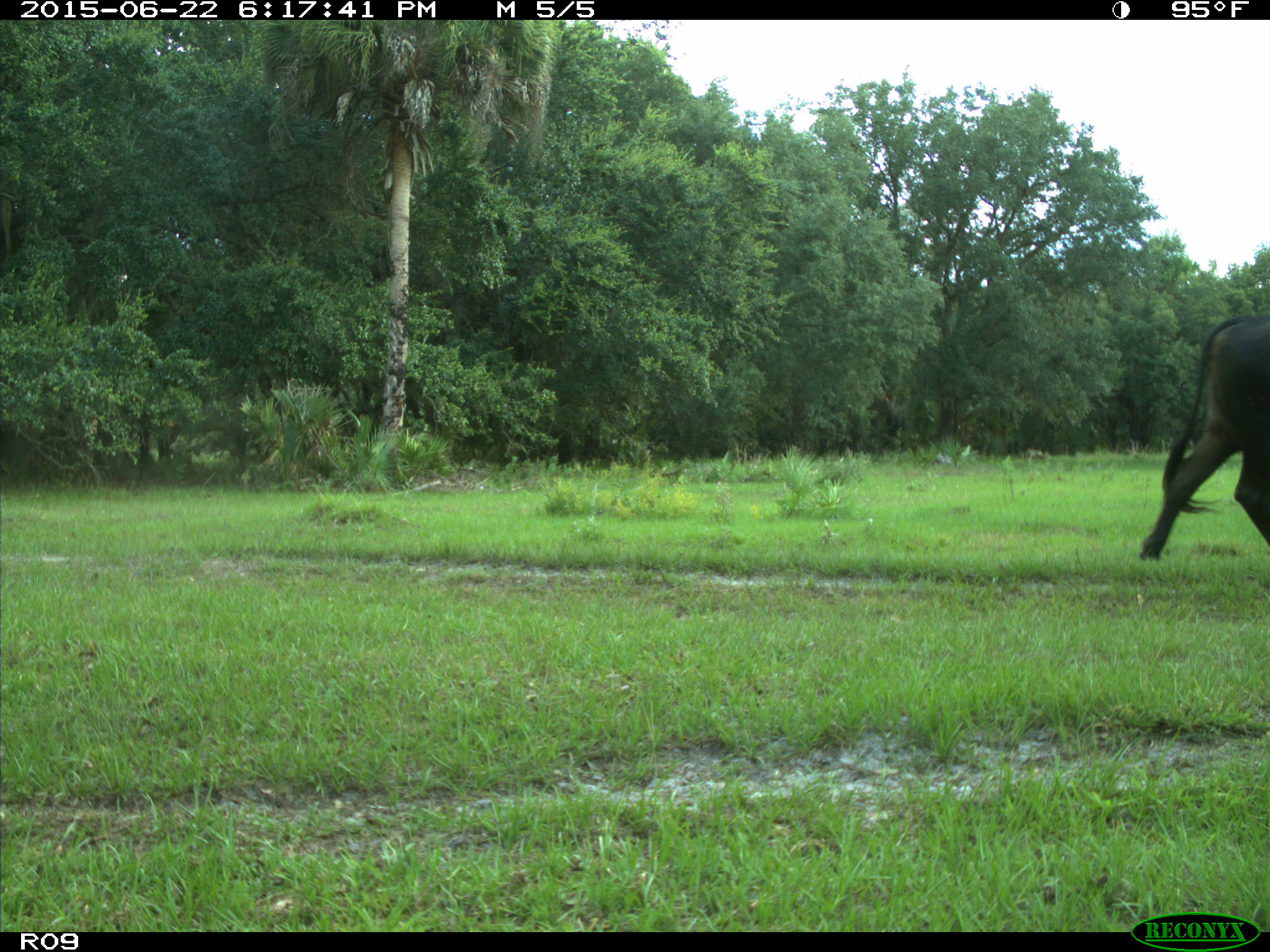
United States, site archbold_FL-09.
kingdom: Animalia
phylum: Chordata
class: Mammalia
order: Artiodactyla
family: Bovidae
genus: Bos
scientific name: Bos taurus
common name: domestic cow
Bos taurus (domestic cow).